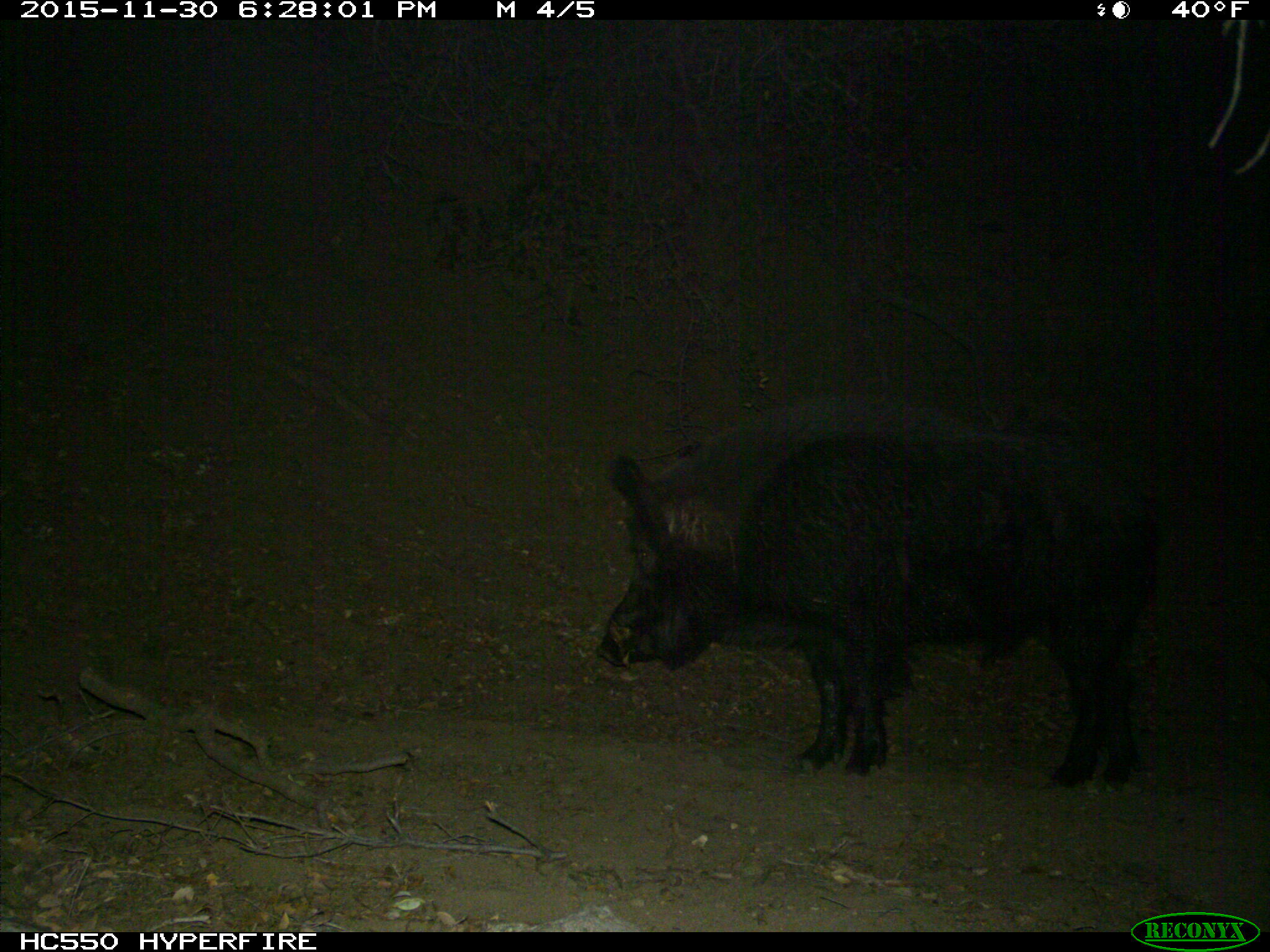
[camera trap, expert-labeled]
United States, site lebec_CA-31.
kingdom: Animalia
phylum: Chordata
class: Mammalia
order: Artiodactyla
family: Suidae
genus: Sus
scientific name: Sus scrofa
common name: wild boar